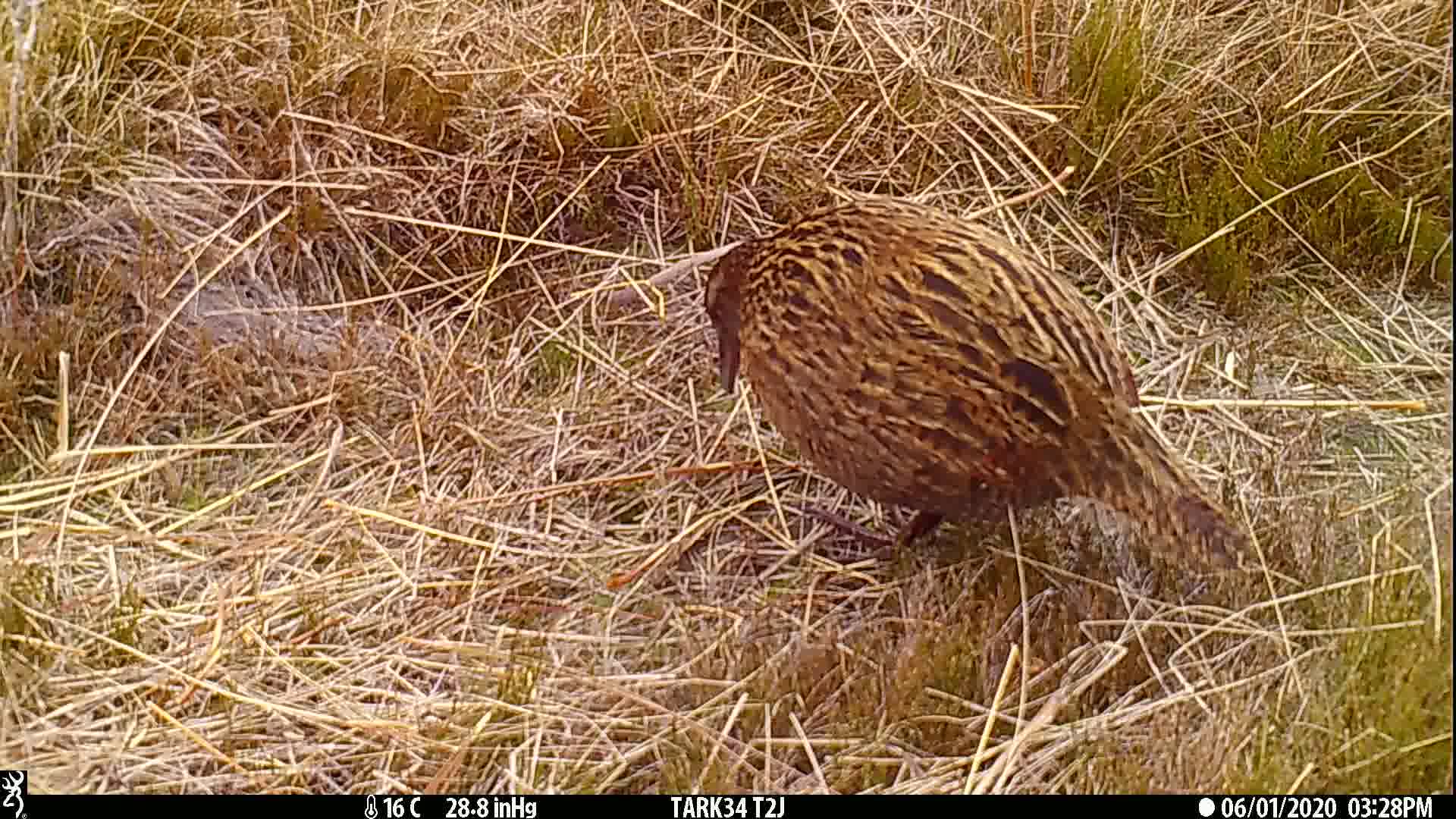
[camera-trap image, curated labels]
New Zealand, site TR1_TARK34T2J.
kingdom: Animalia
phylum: Chordata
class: Aves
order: Gruiformes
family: Rallidae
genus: Gallirallus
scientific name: Gallirallus australis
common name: weka